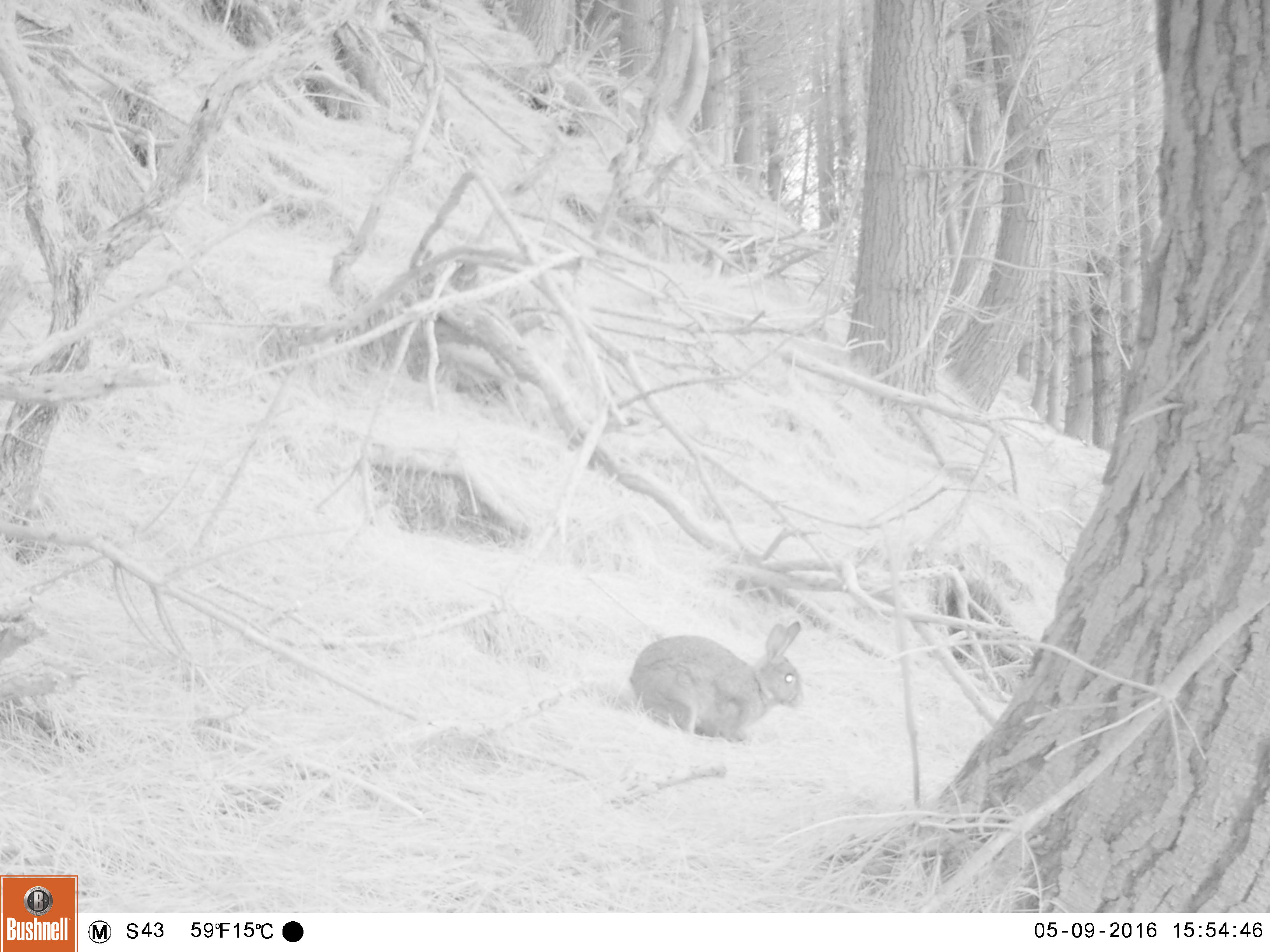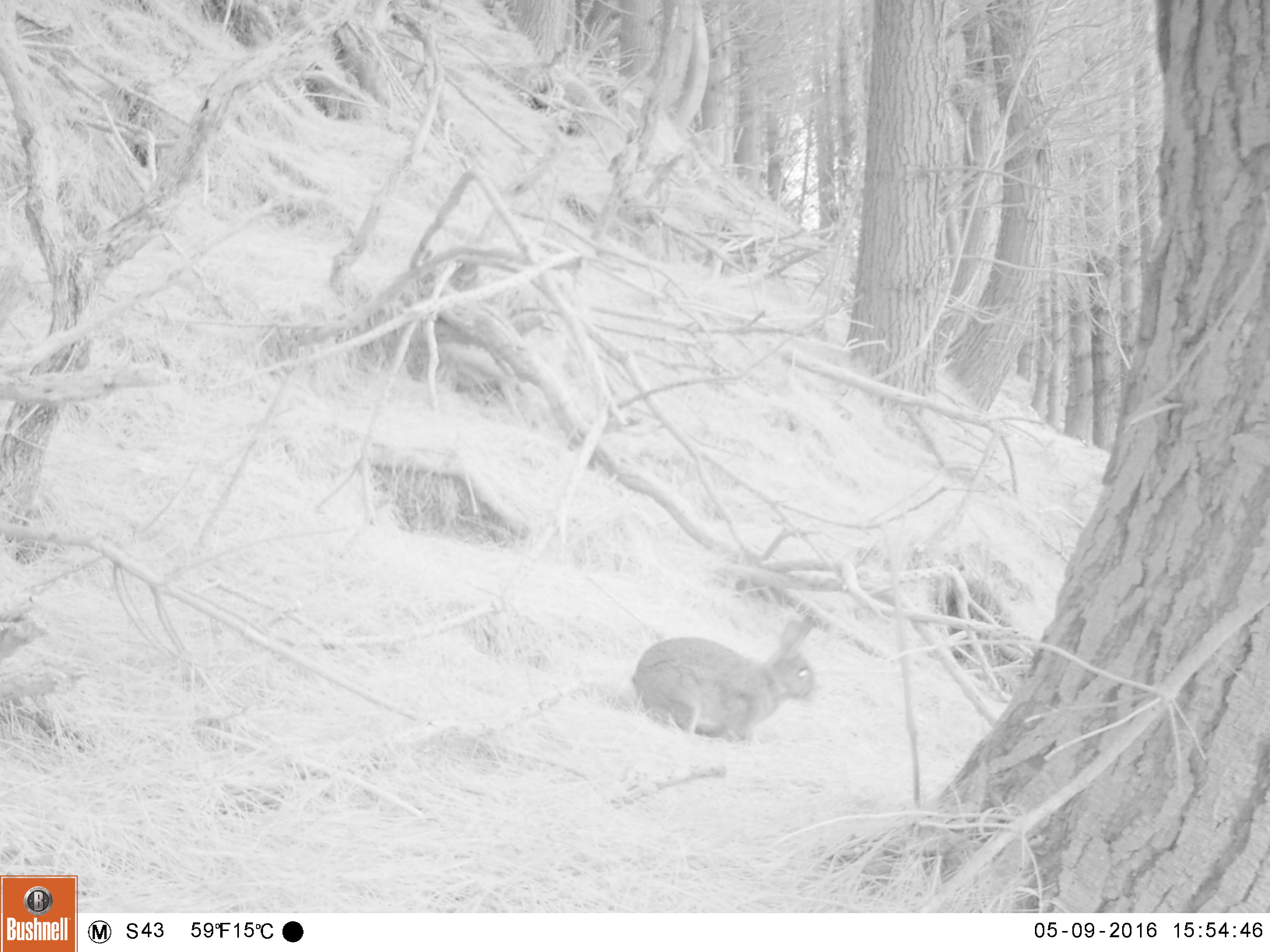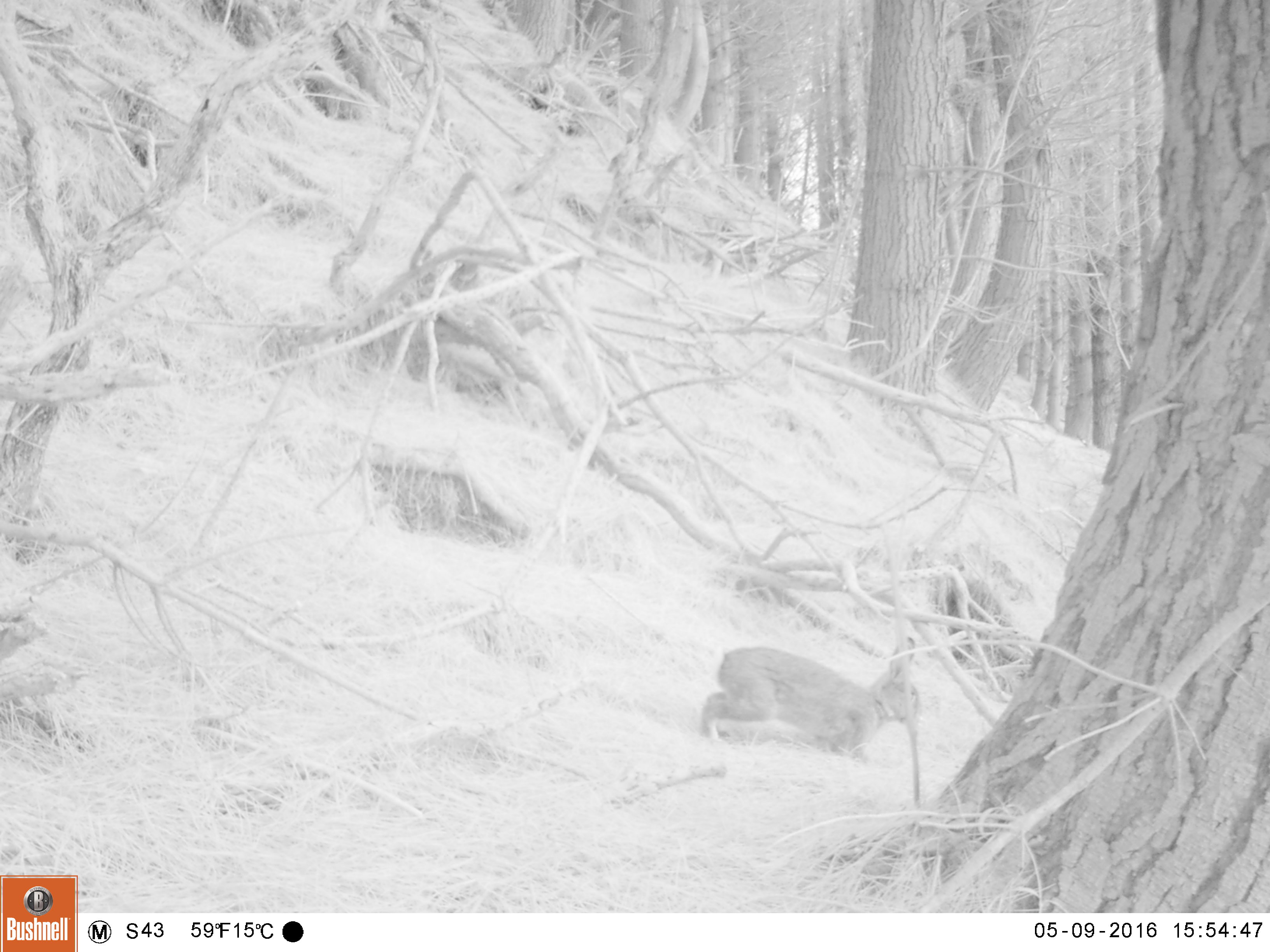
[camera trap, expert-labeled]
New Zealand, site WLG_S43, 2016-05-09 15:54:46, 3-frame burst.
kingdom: Animalia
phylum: Chordata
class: Mammalia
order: Lagomorpha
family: Leporidae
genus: Oryctolagus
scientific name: Oryctolagus cuniculus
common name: european rabbit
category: rabbit